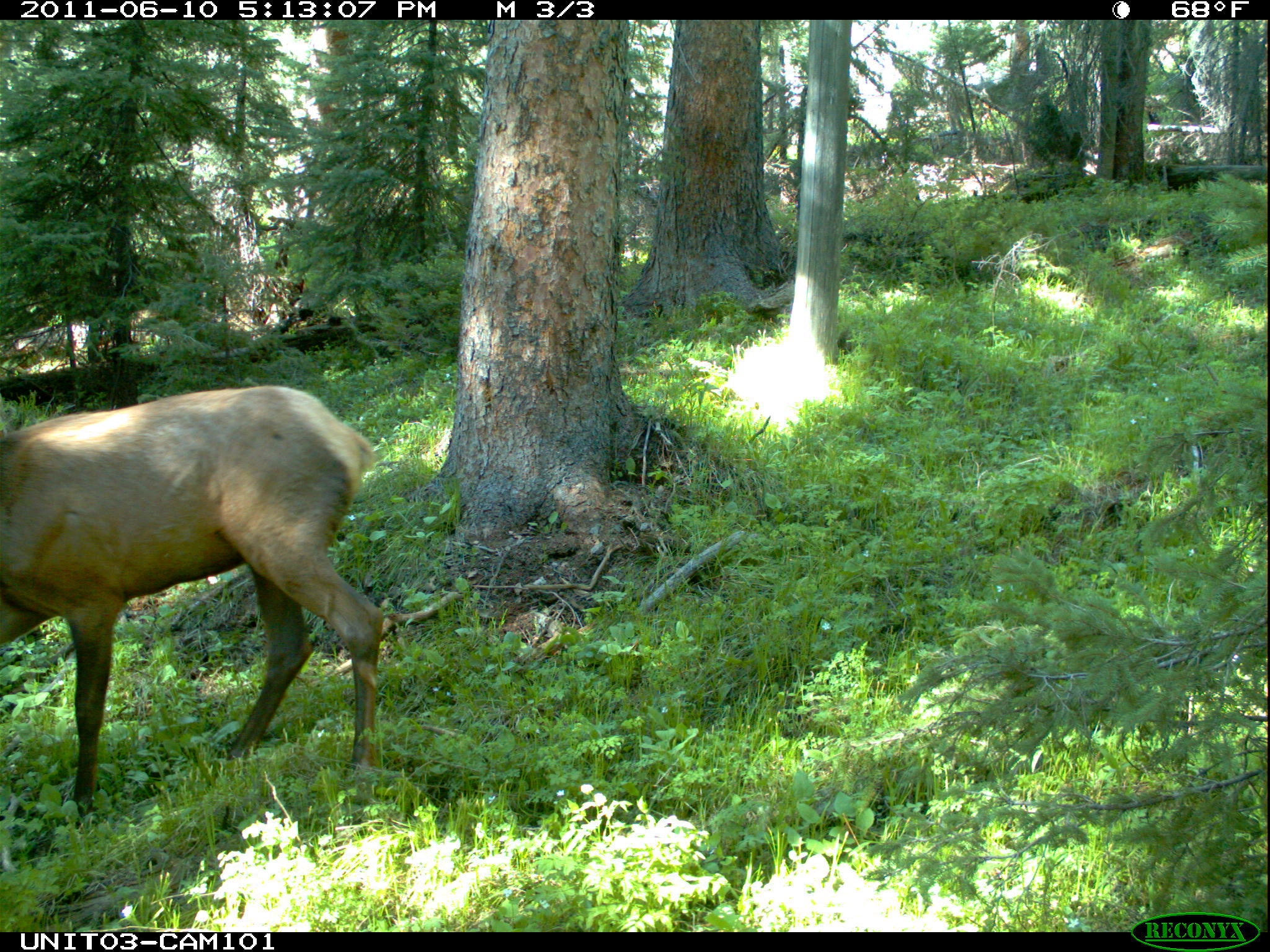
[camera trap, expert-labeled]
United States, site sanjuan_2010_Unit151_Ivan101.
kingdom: Animalia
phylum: Chordata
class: Mammalia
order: Artiodactyla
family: Cervidae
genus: Cervus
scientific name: Cervus elaphus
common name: red deer